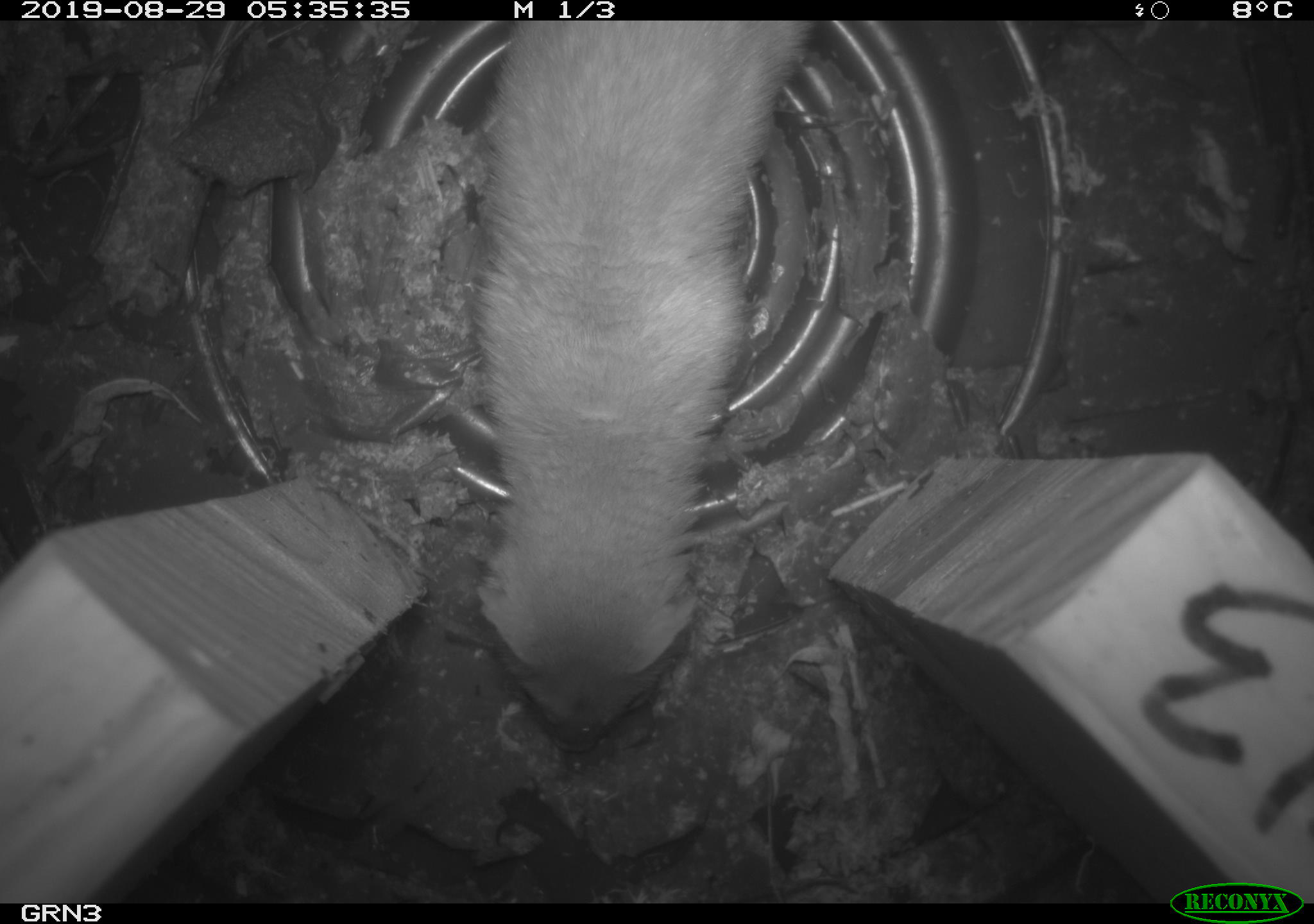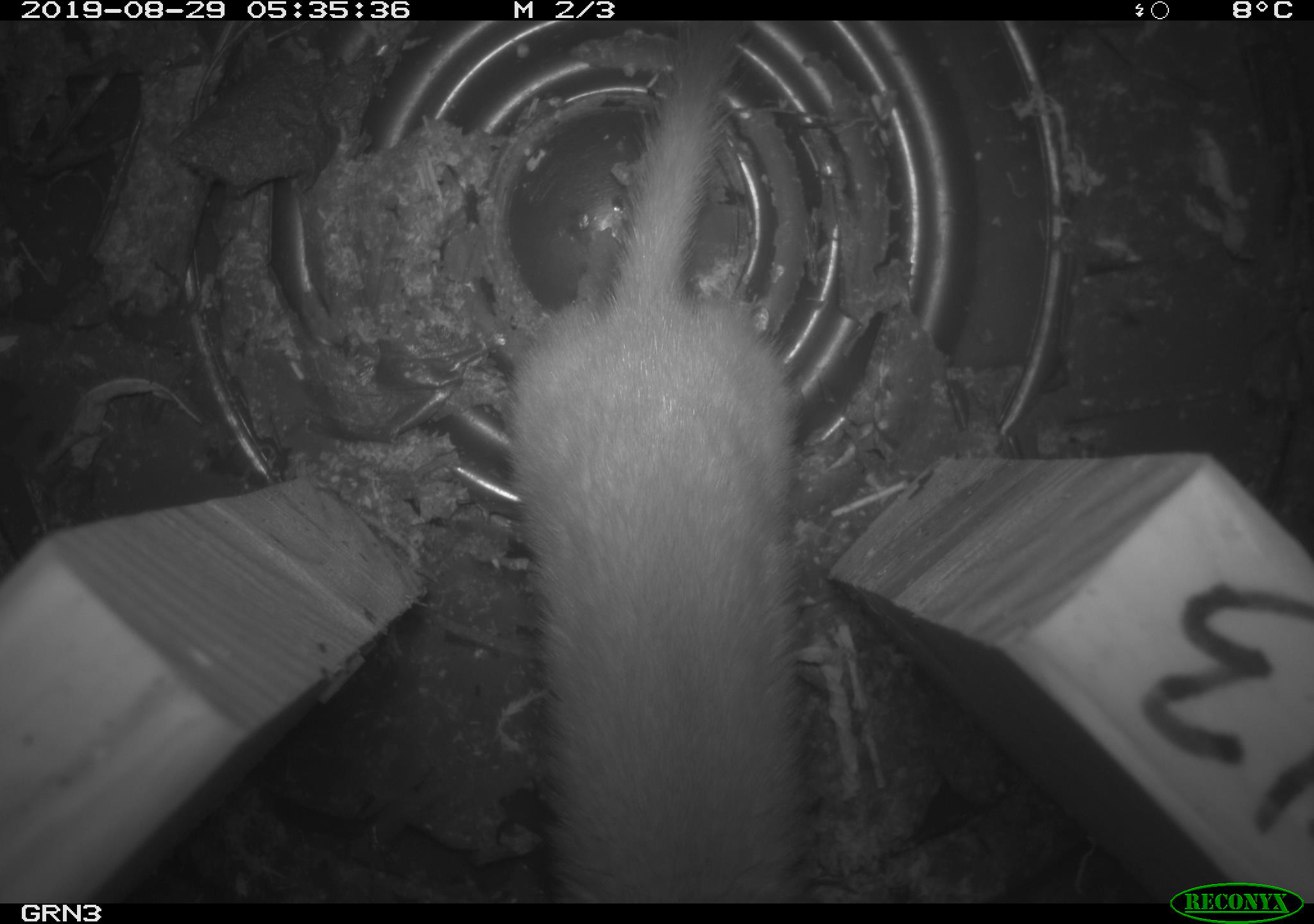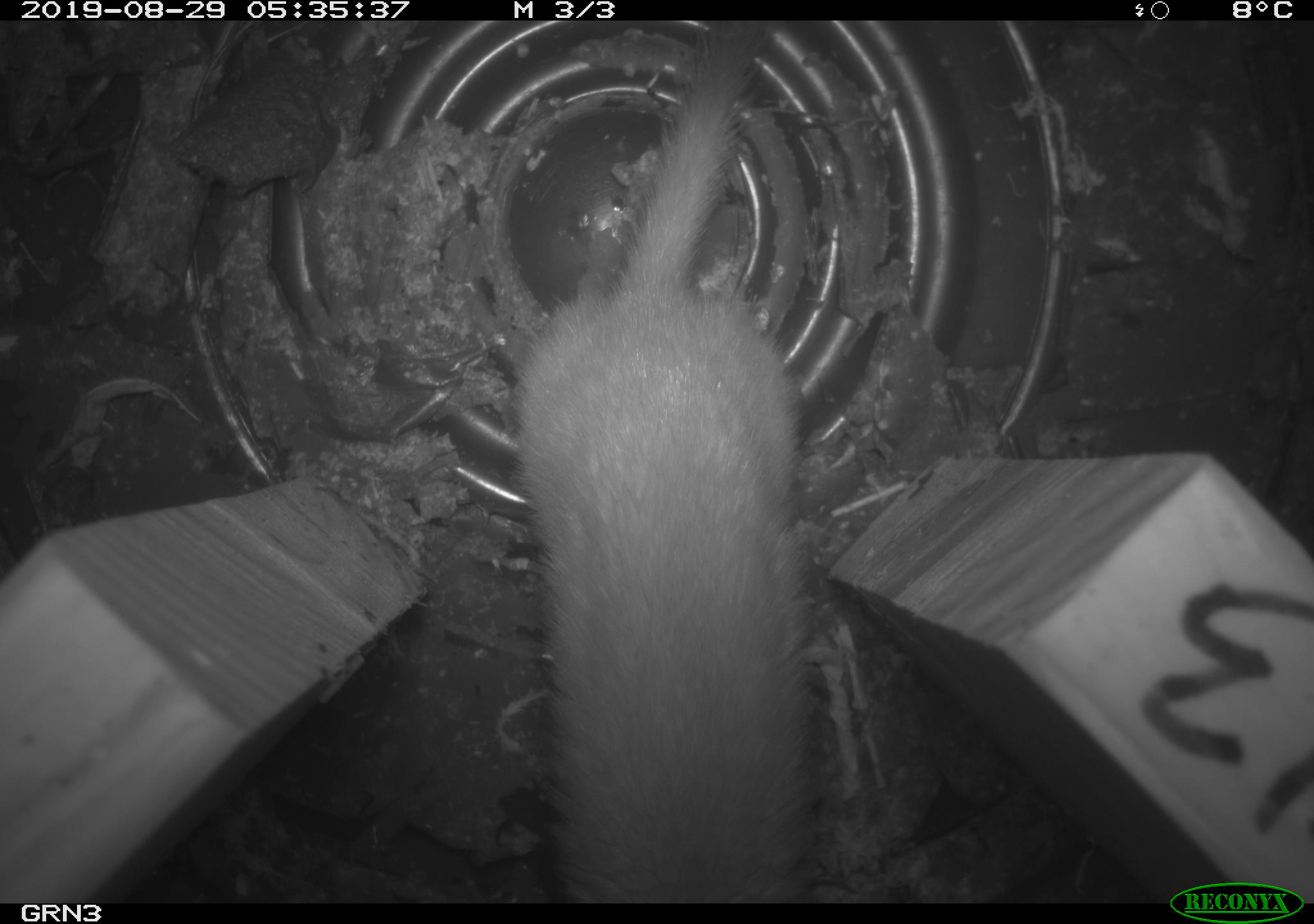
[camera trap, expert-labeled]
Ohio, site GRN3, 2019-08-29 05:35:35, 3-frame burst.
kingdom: Animalia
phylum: Chordata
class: Mammalia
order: Carnivora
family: Mustelidae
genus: Neogale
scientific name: Neogale frenata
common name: long-tailed weasel